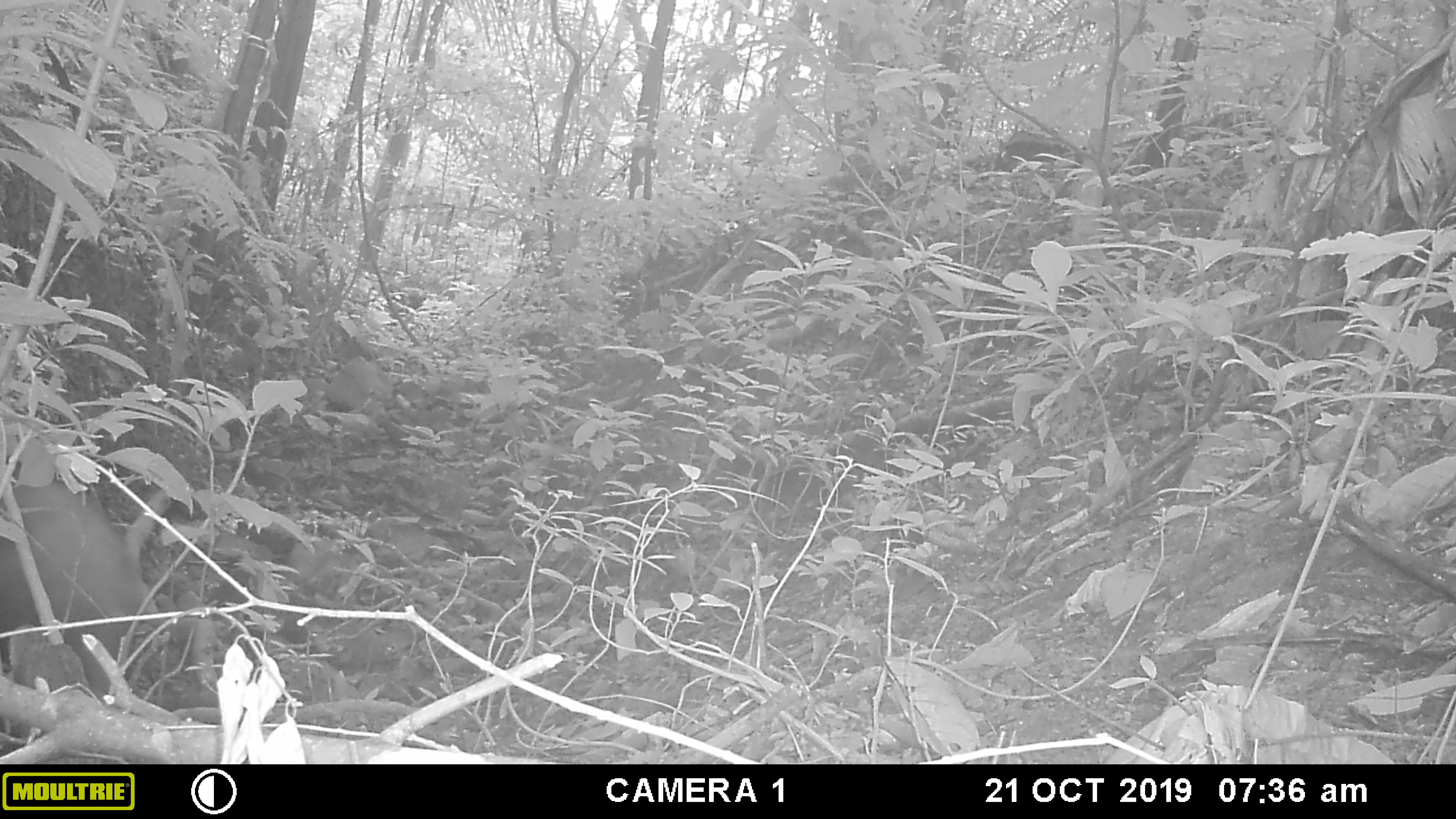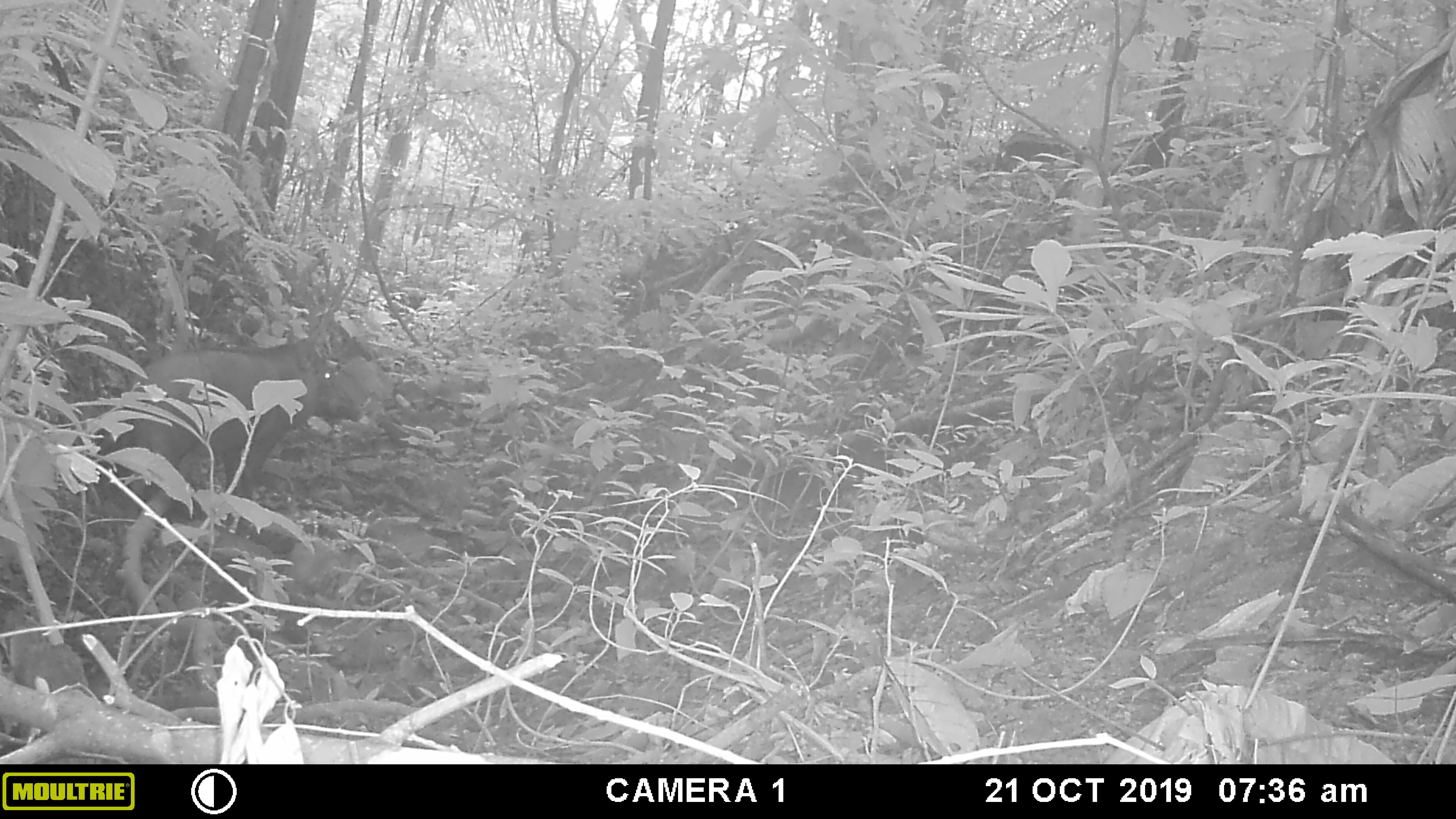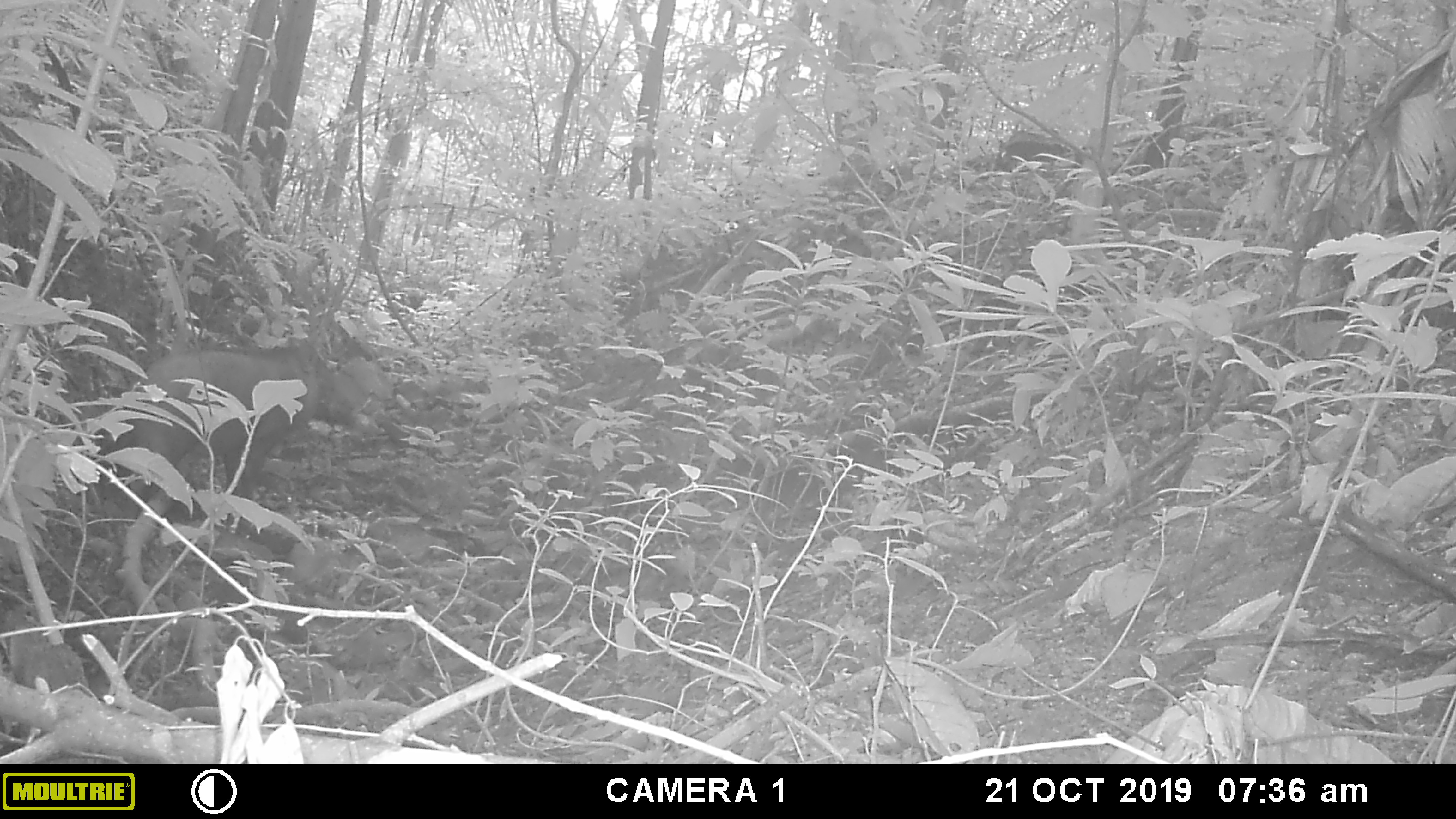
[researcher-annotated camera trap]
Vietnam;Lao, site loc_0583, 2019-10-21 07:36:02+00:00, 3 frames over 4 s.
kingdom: Animalia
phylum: Chordata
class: Mammalia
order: Artiodactyla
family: Suidae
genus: Sus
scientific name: Sus scrofa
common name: eurasian wild pig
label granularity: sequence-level